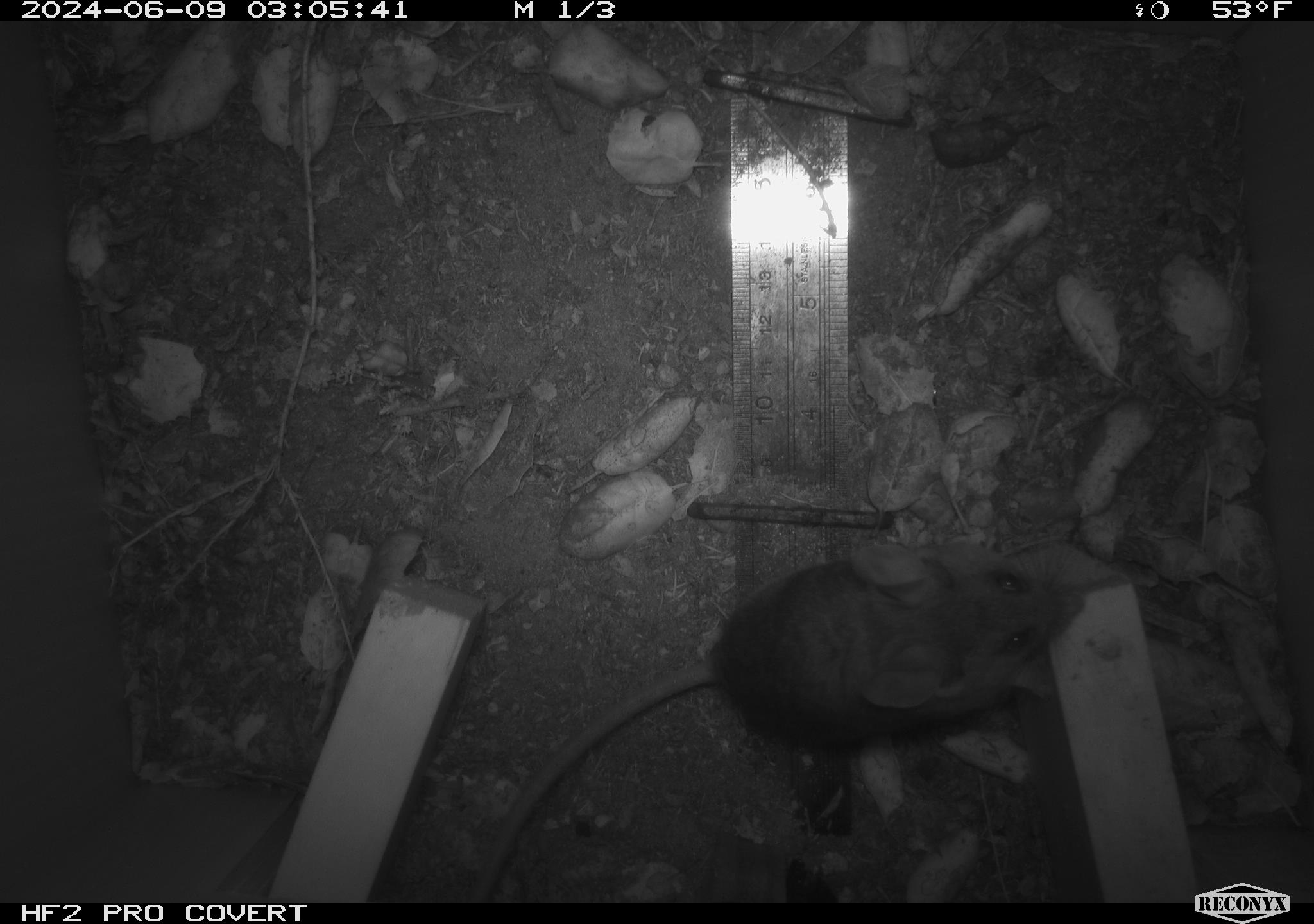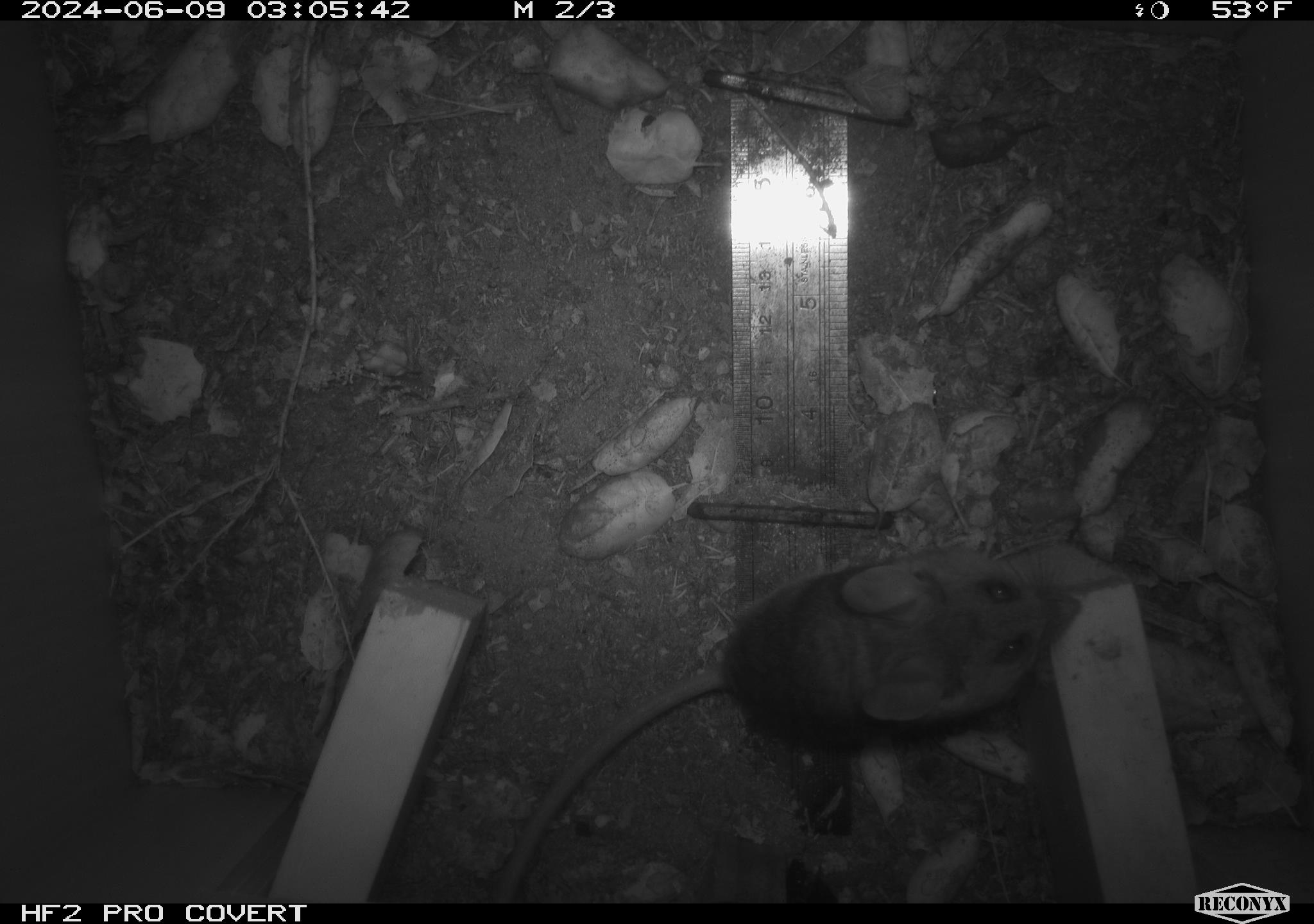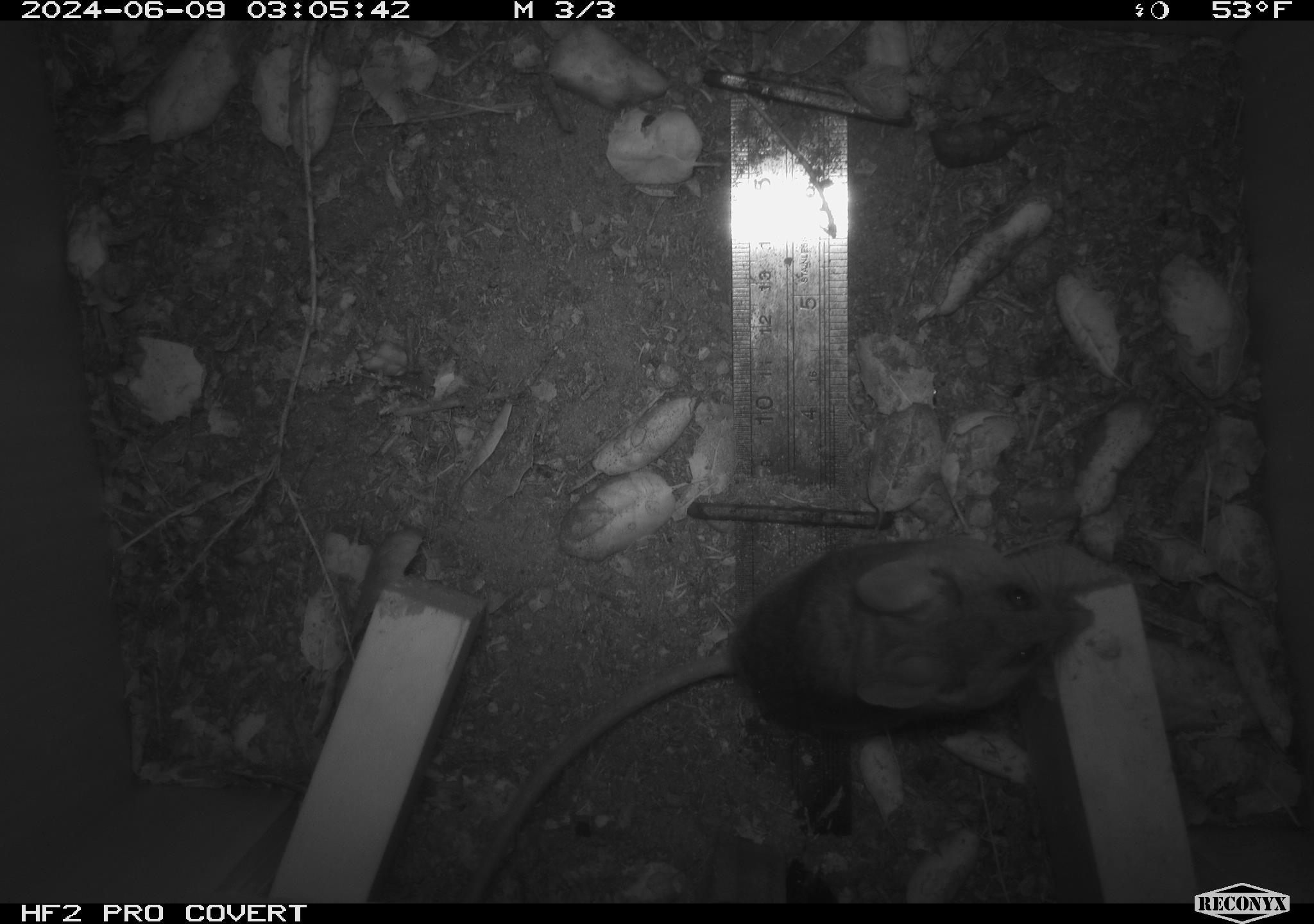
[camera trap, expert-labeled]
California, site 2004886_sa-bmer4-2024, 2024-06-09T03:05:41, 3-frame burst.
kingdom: Animalia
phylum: Chordata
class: Mammalia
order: Rodentia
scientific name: Rodentia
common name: woodrat or rat or mouse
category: woodrat or rat or mouse species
Woodrat or rat or mouse species (woodrat or rat or mouse) (Rodentia).